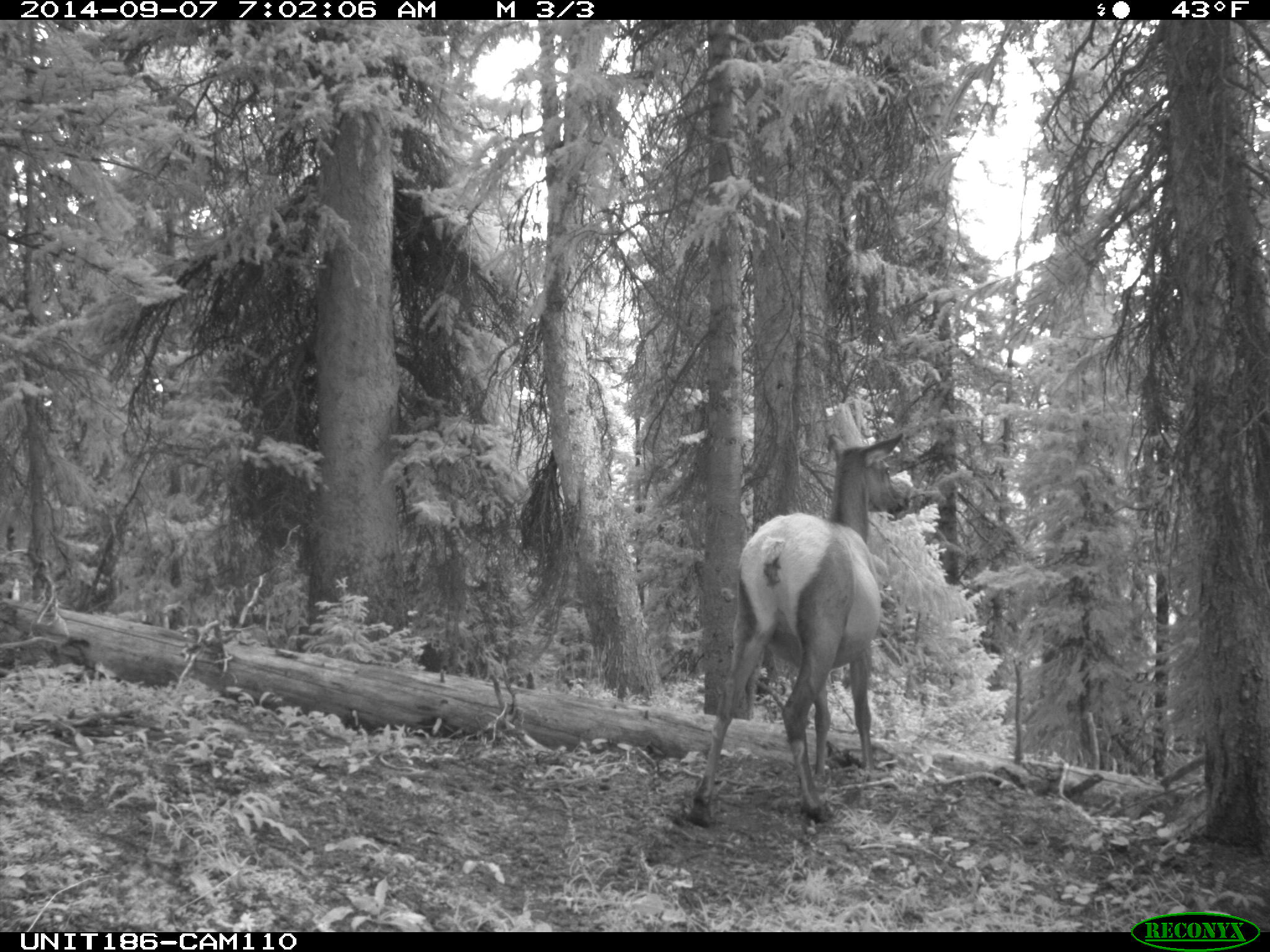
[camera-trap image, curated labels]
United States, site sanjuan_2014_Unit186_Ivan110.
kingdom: Animalia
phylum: Chordata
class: Mammalia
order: Artiodactyla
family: Cervidae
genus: Cervus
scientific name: Cervus elaphus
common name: red deer